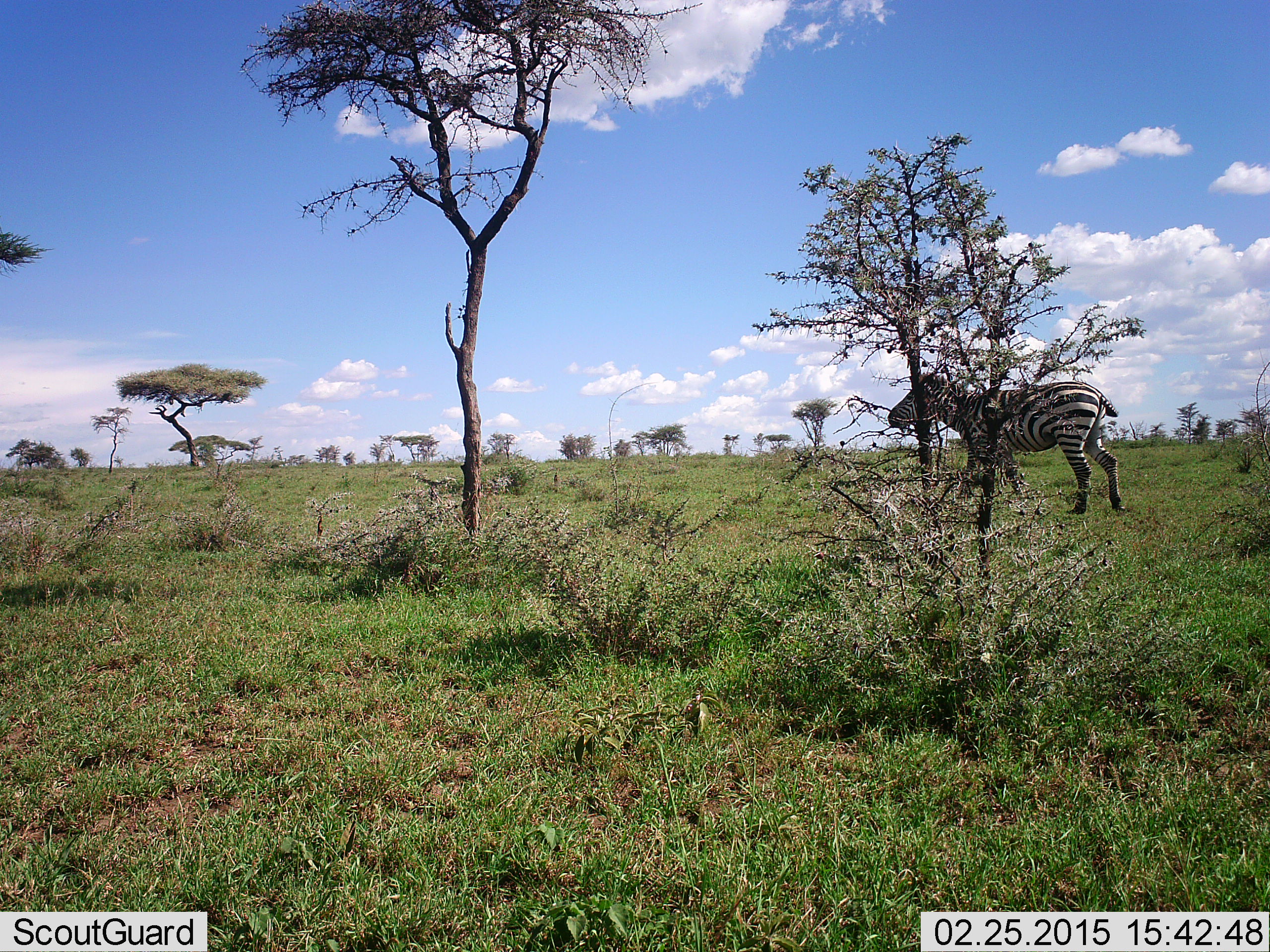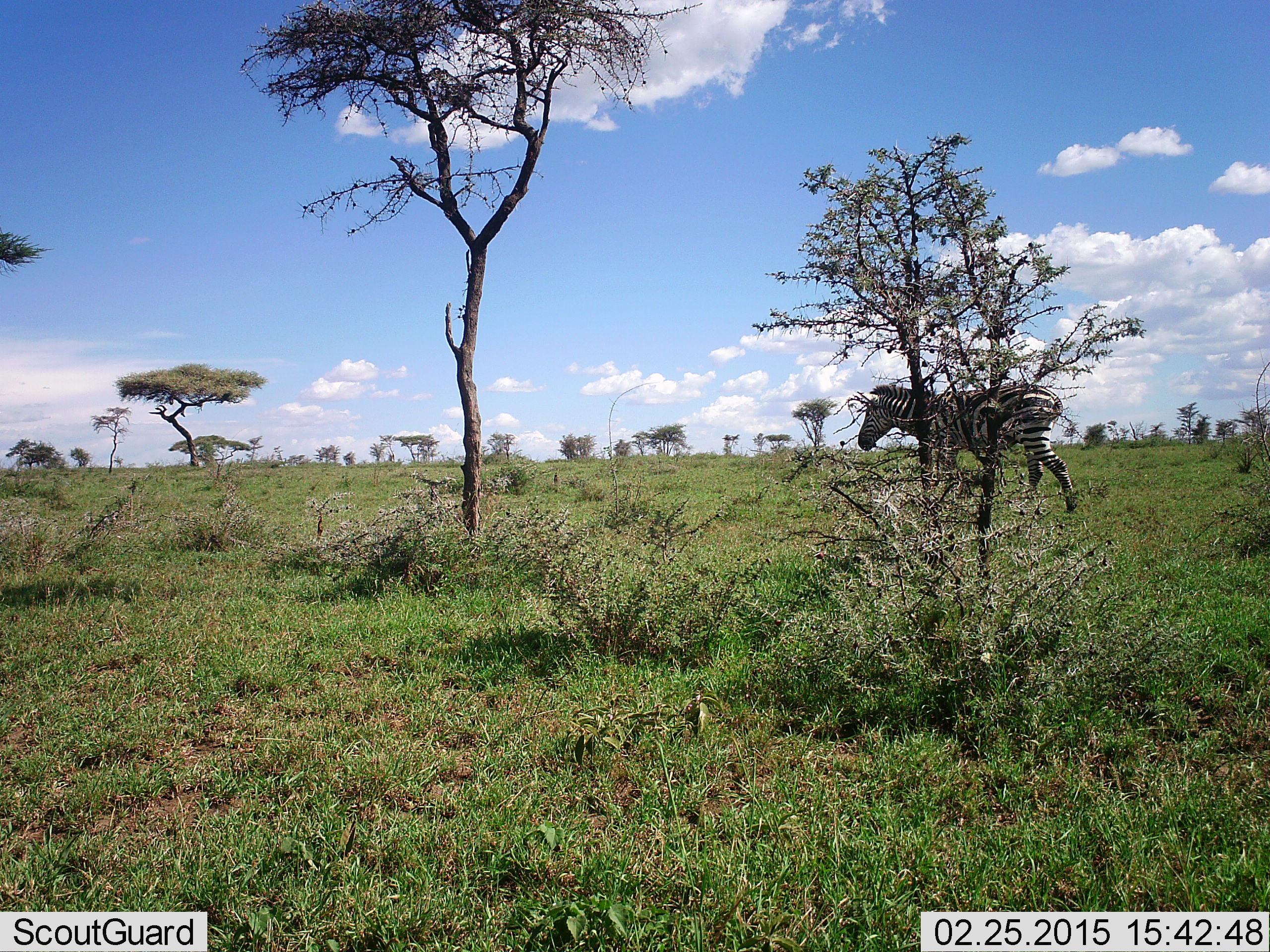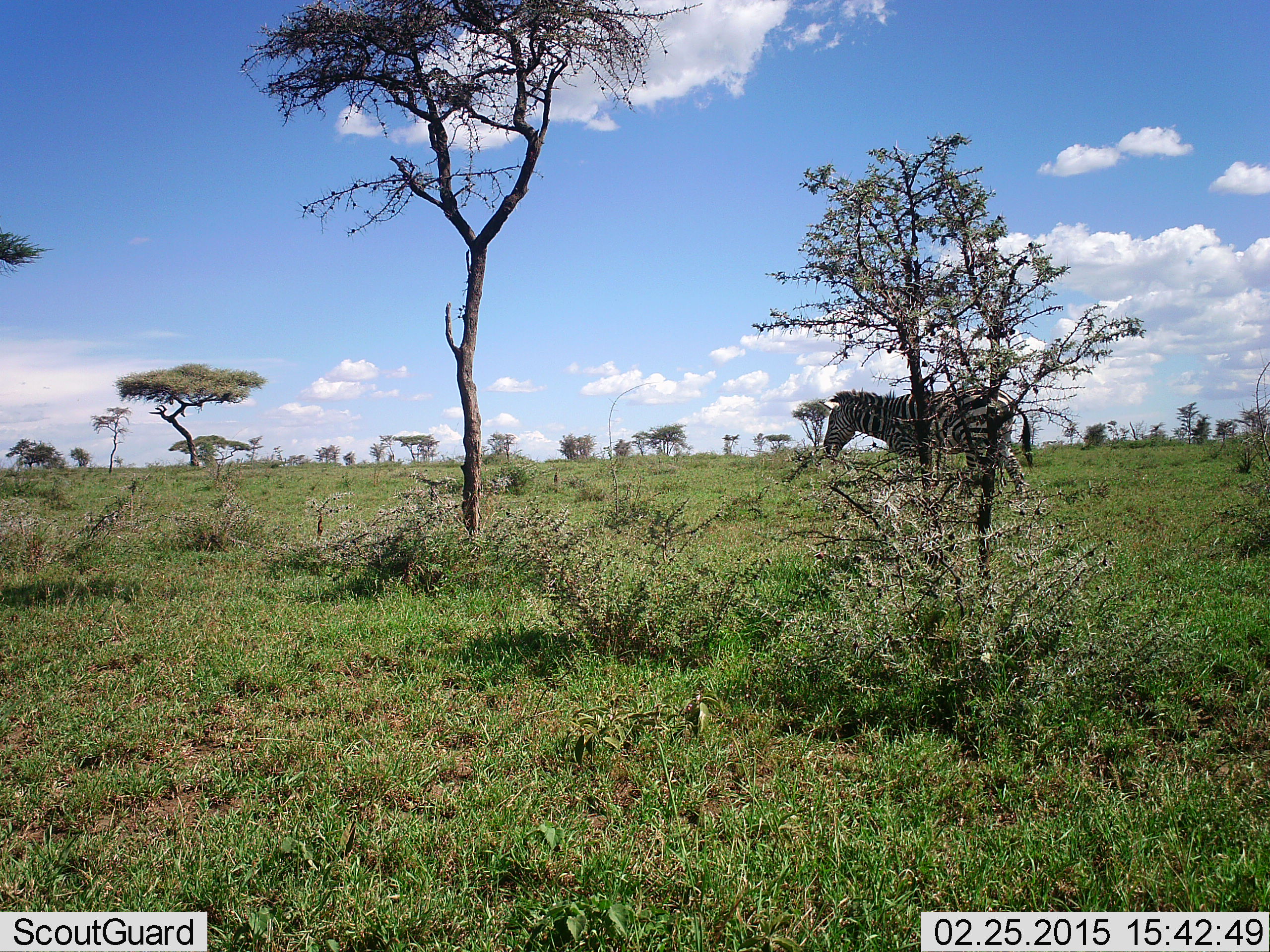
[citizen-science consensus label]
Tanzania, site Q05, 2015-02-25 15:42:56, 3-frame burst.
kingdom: Animalia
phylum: Chordata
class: Mammalia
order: Perissodactyla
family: Equidae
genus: Equus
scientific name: Equus quagga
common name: plains zebra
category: zebra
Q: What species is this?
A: Zebra (plains zebra) (Equus quagga).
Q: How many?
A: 1.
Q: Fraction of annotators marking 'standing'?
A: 0%.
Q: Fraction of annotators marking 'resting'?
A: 0%.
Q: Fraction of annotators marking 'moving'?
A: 100%.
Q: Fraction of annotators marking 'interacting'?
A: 0%.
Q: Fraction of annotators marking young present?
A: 0%.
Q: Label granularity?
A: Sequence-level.